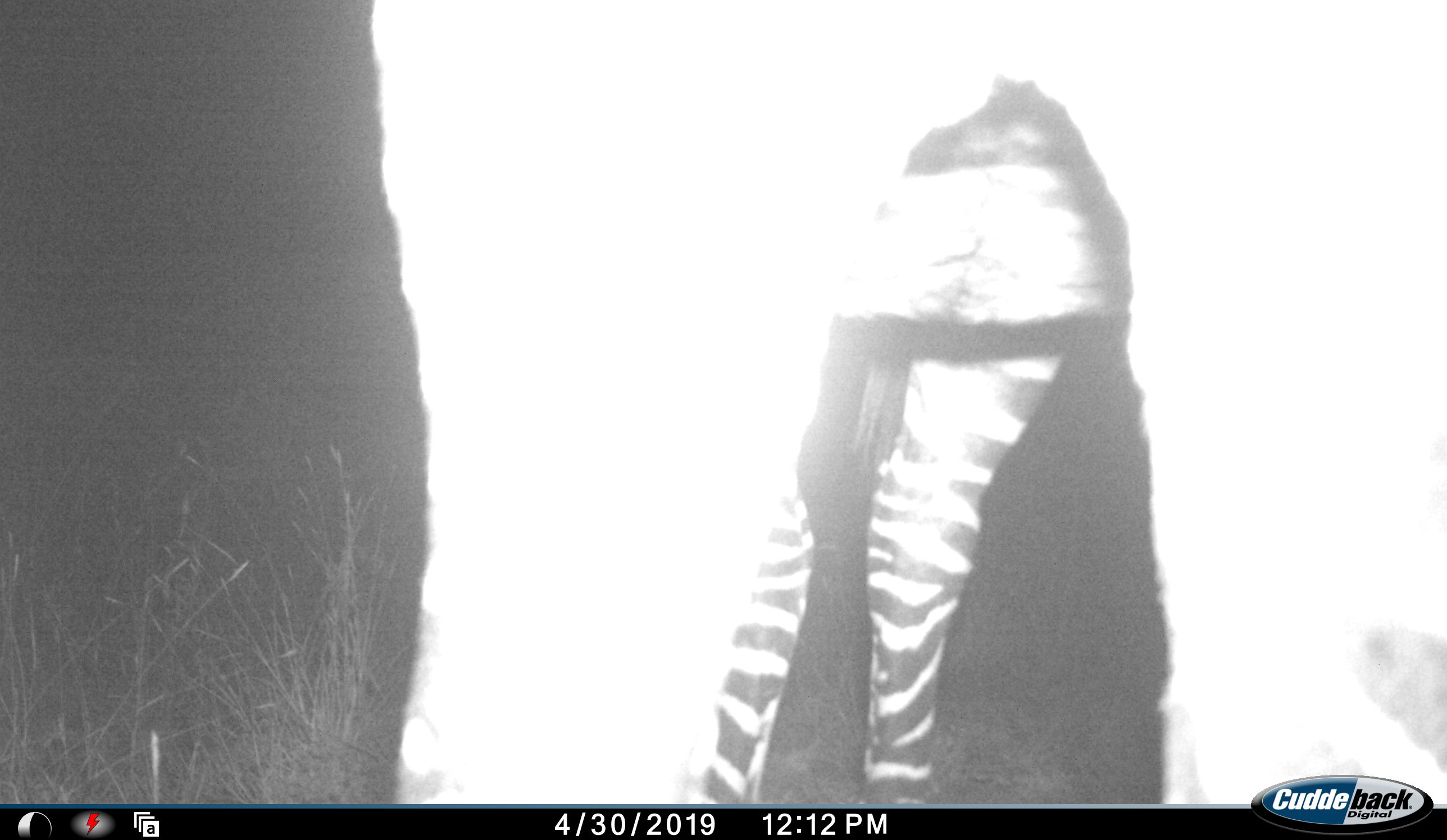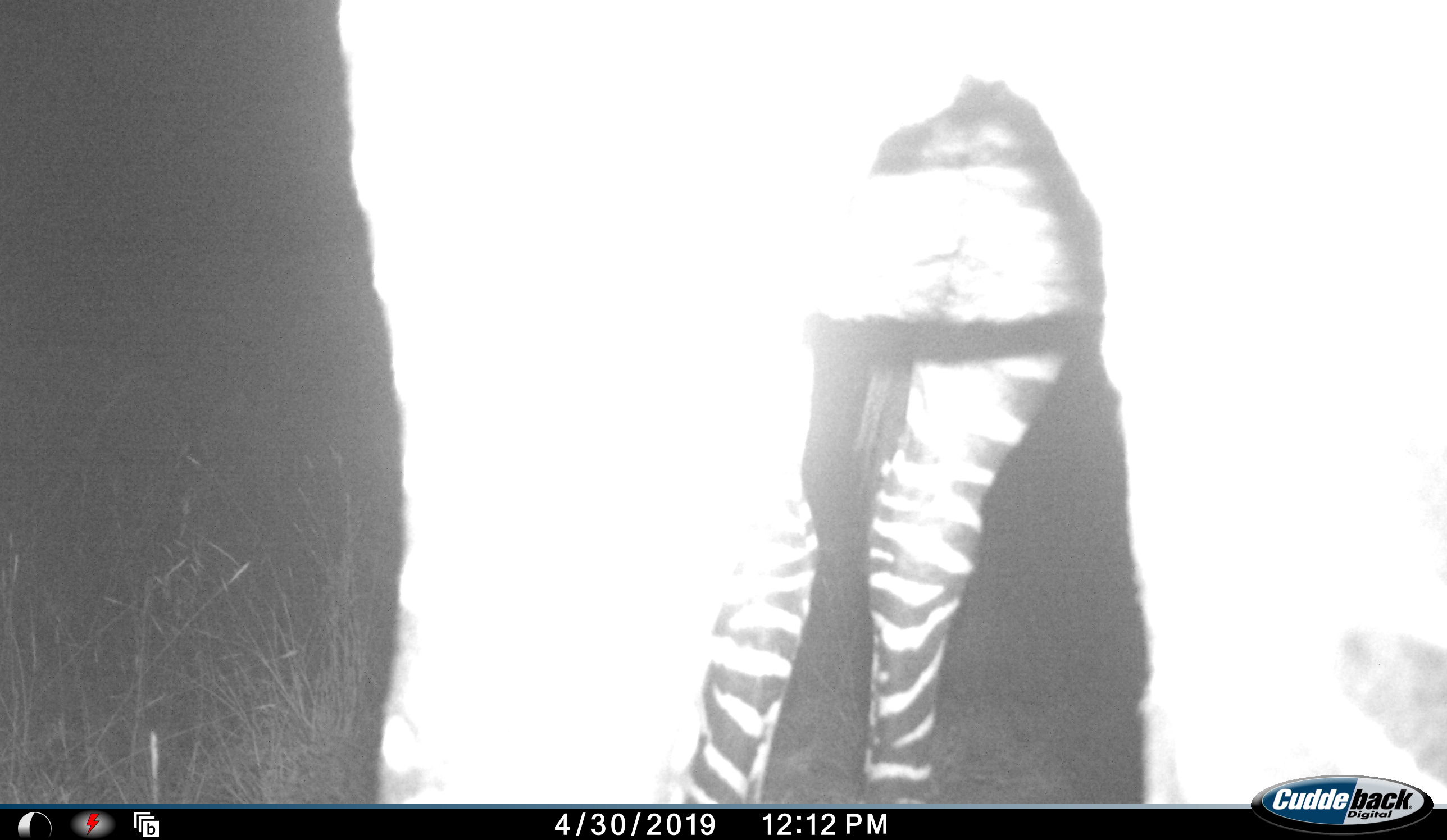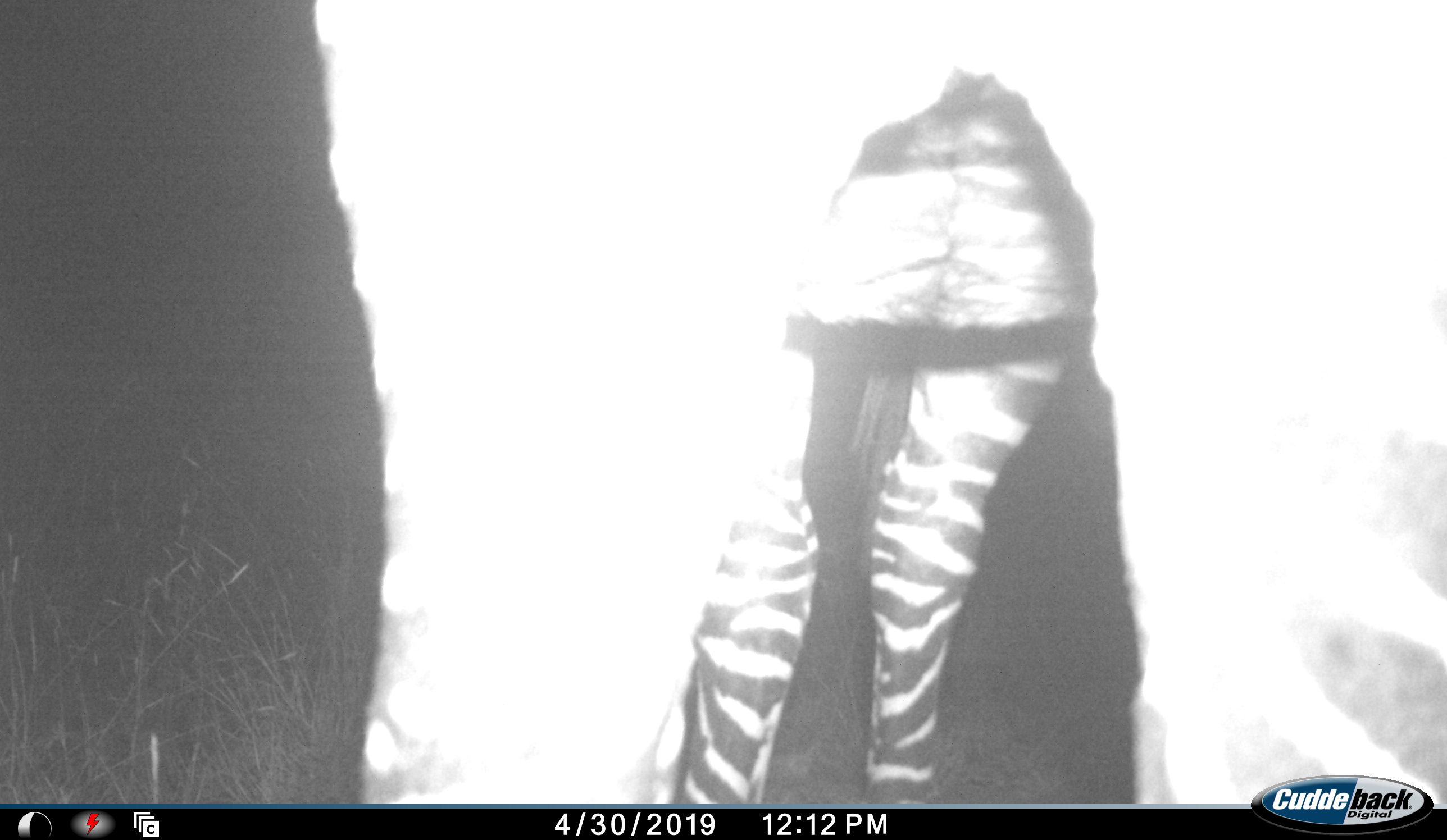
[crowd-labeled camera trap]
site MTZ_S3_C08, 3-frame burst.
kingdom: Animalia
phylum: Chordata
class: Mammalia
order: Perissodactyla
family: Equidae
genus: Equus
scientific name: Equus zebra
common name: mountain zebra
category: zebramountain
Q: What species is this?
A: Zebramountain (mountain zebra) (Equus zebra).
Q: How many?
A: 1.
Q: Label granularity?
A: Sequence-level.